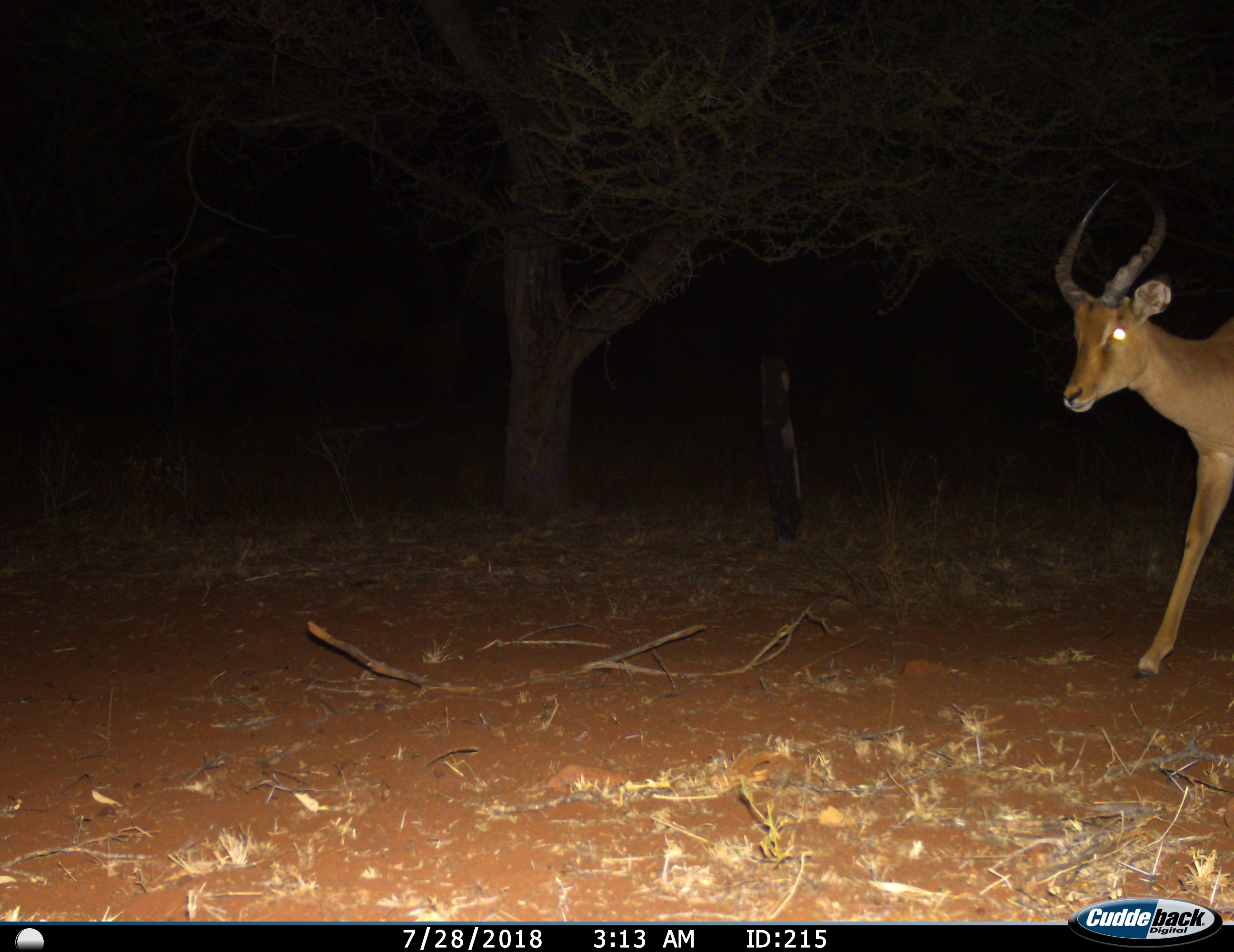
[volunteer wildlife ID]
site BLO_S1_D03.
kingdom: Animalia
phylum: Chordata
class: Mammalia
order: Artiodactyla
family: Bovidae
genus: Aepyceros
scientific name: Aepyceros melampus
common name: impala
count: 1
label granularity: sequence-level